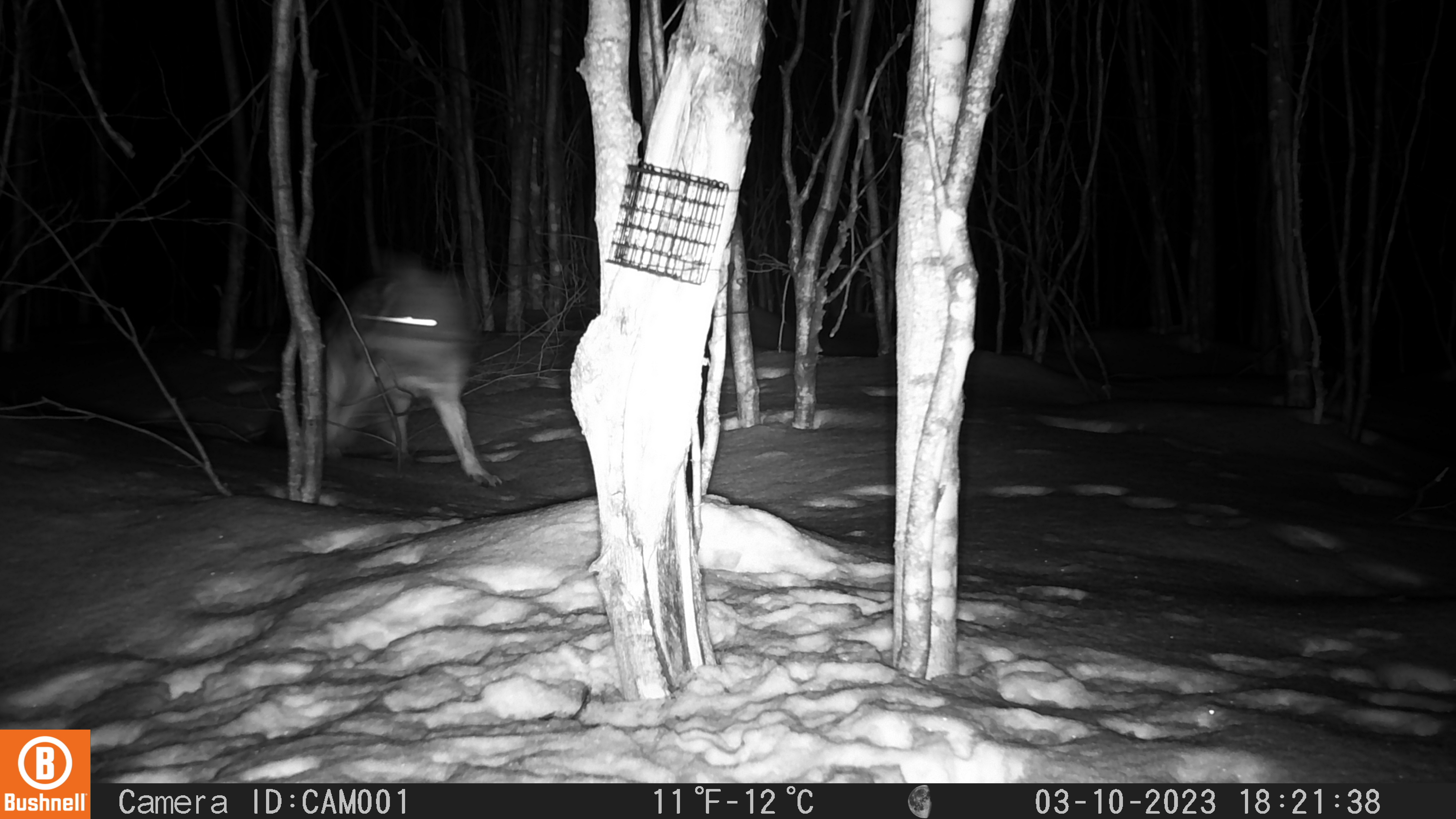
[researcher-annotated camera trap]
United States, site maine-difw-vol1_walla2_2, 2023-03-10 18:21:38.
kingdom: Animalia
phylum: Chordata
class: Mammalia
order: Carnivora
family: Canidae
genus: Canis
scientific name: Canis latrans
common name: coyote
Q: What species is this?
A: Coyote (Canis latrans).